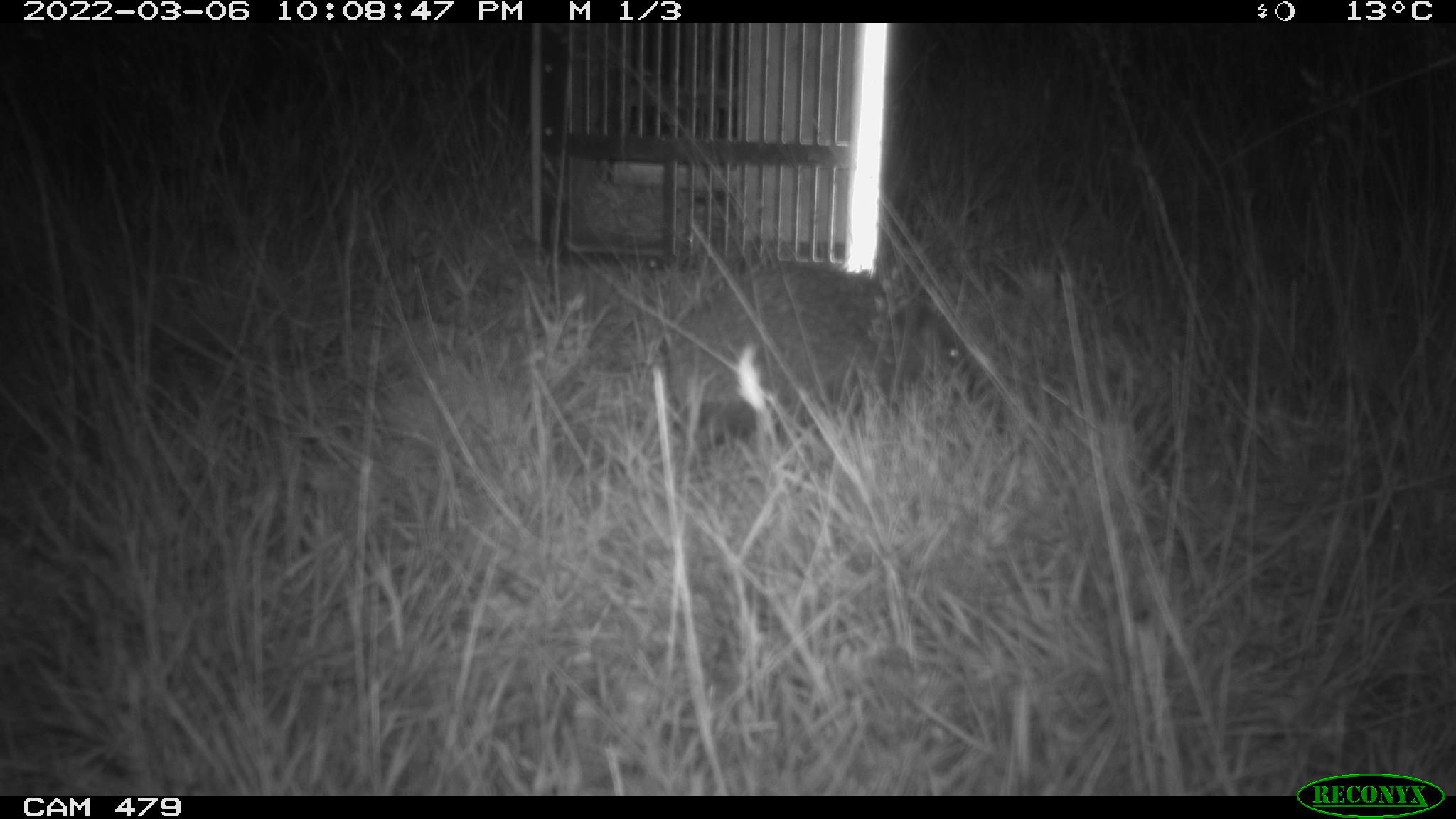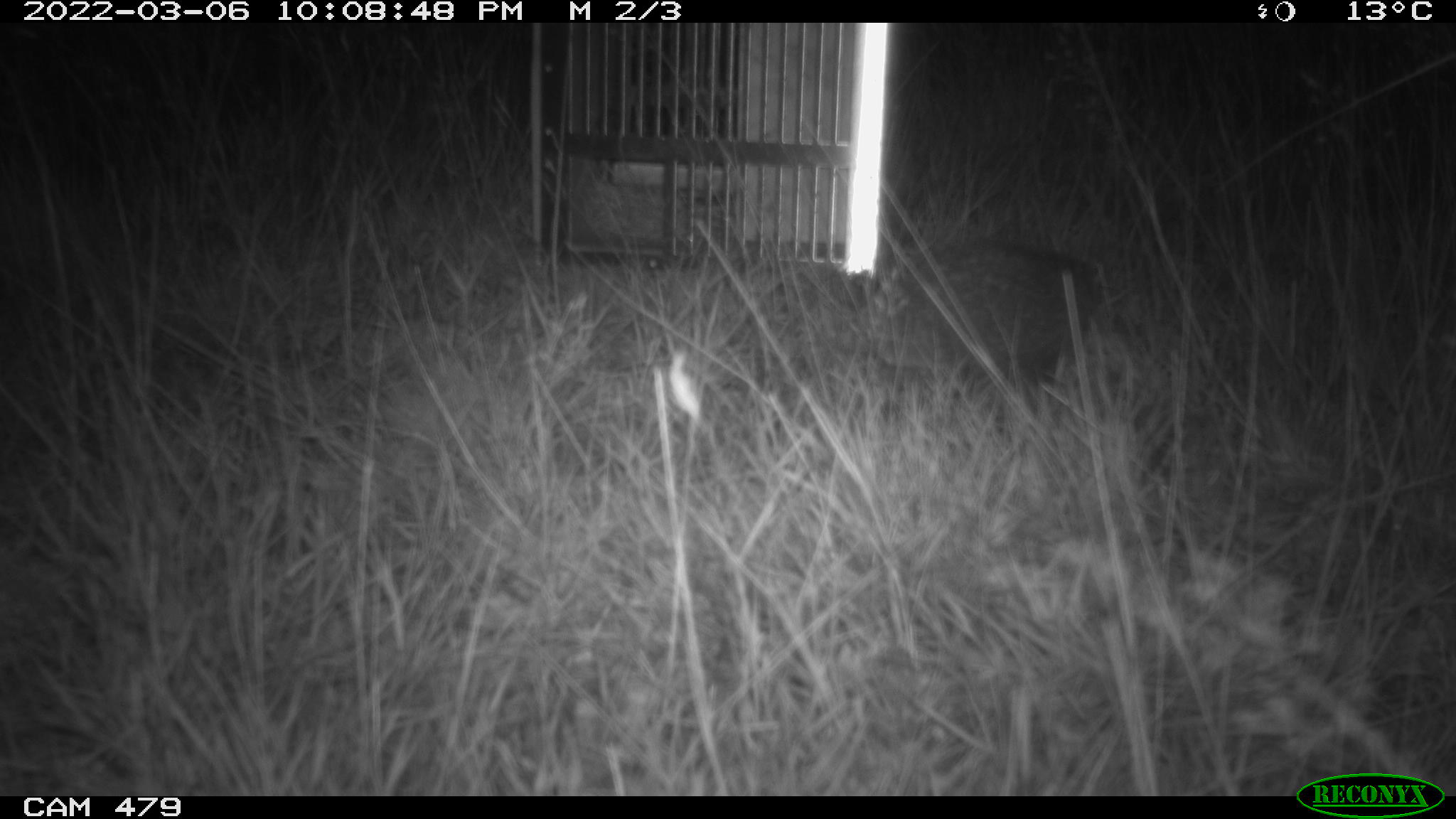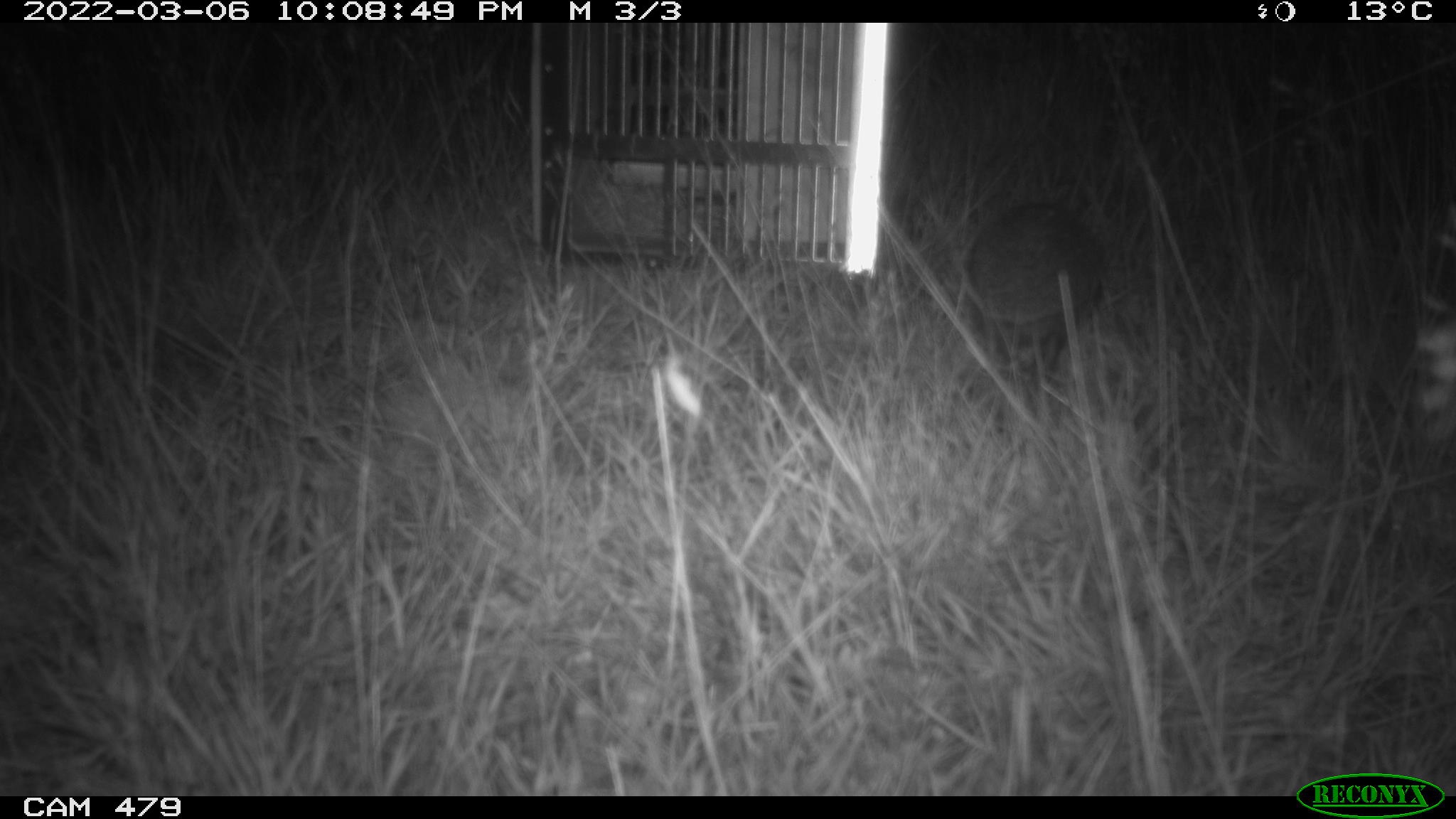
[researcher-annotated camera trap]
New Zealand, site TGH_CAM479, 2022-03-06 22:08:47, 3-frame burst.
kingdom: Animalia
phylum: Chordata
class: Mammalia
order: Eulipotyphla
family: Erinaceidae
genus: Erinaceus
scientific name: Erinaceus europaeus europaeus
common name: european hedgehog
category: hedgehog